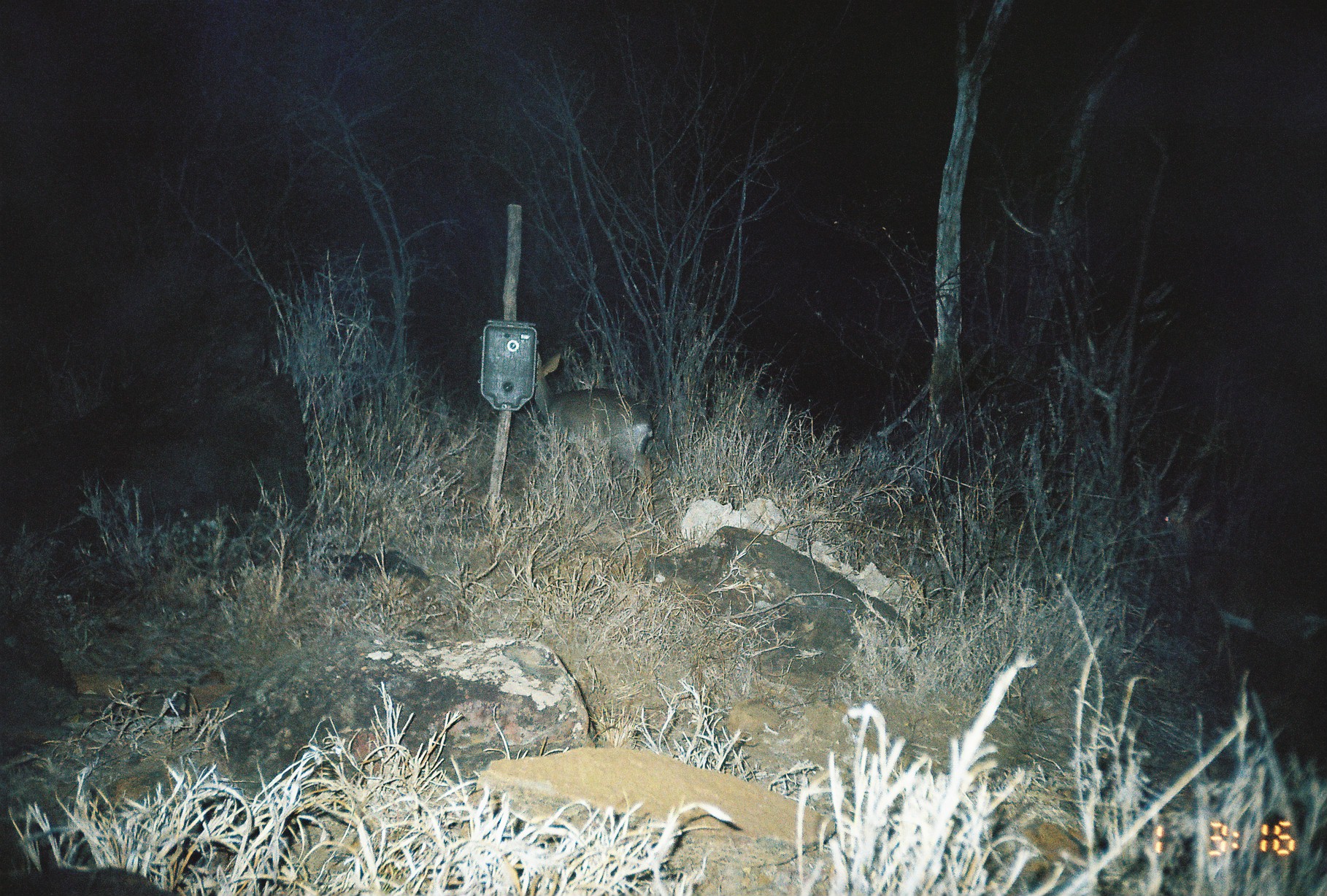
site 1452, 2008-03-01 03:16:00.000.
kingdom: Animalia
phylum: Chordata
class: Mammalia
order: Artiodactyla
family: Bovidae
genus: Madoqua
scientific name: Madoqua guentheri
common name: günther's dik-dik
Madoqua guentheri (günther's dik-dik), count 1.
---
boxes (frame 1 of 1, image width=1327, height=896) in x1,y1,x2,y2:
madoqua guentheri: 533,350,655,521